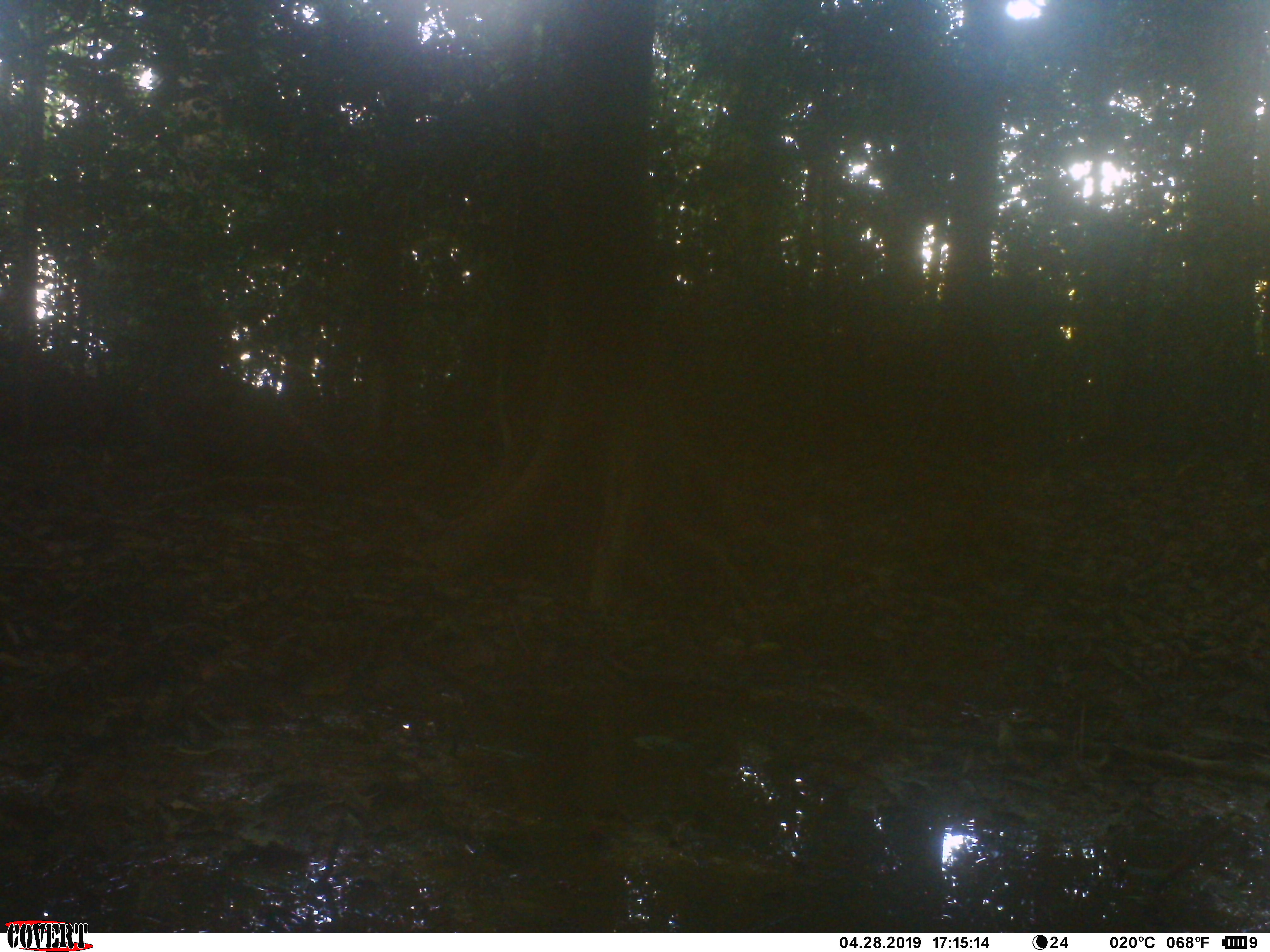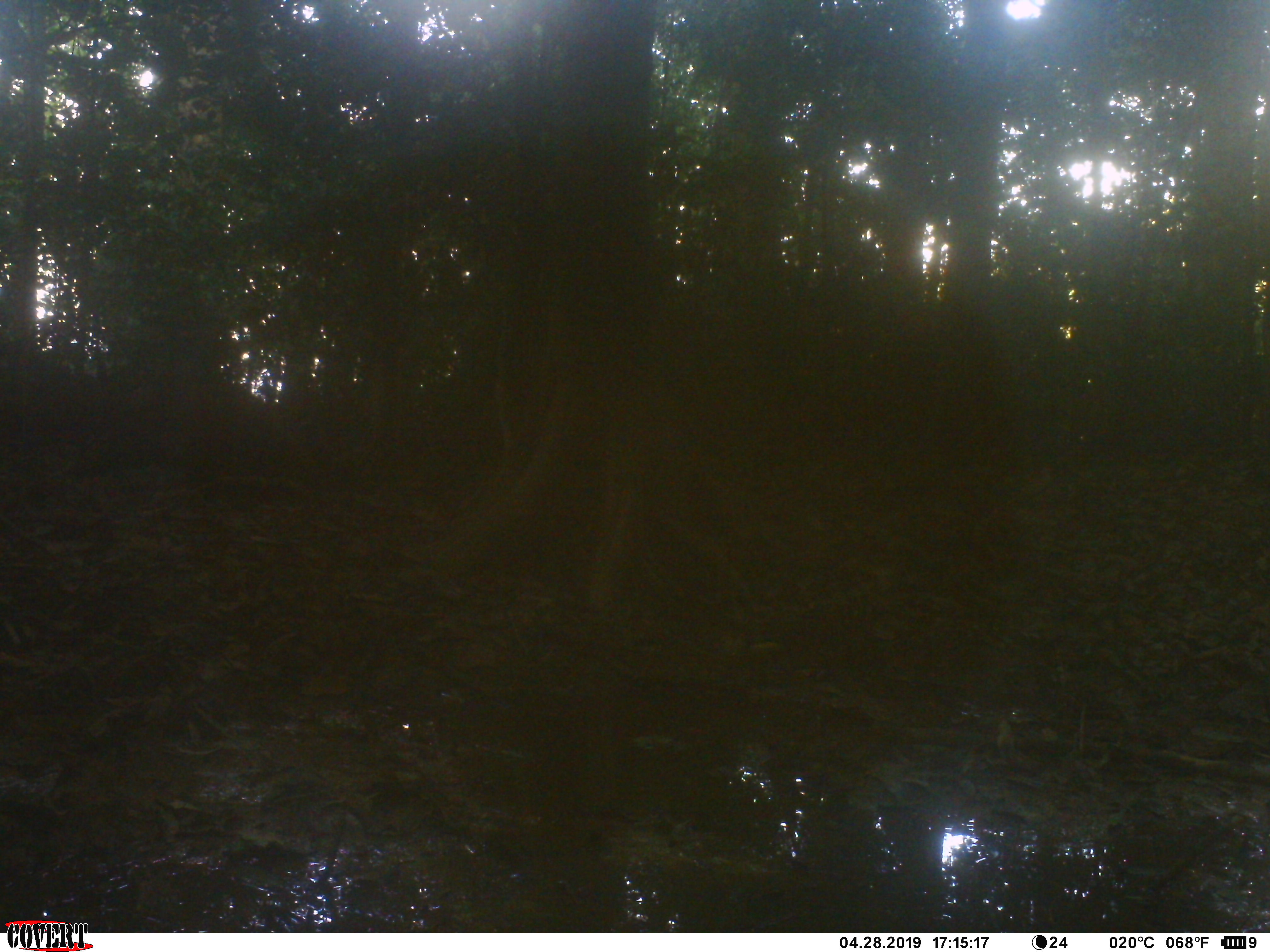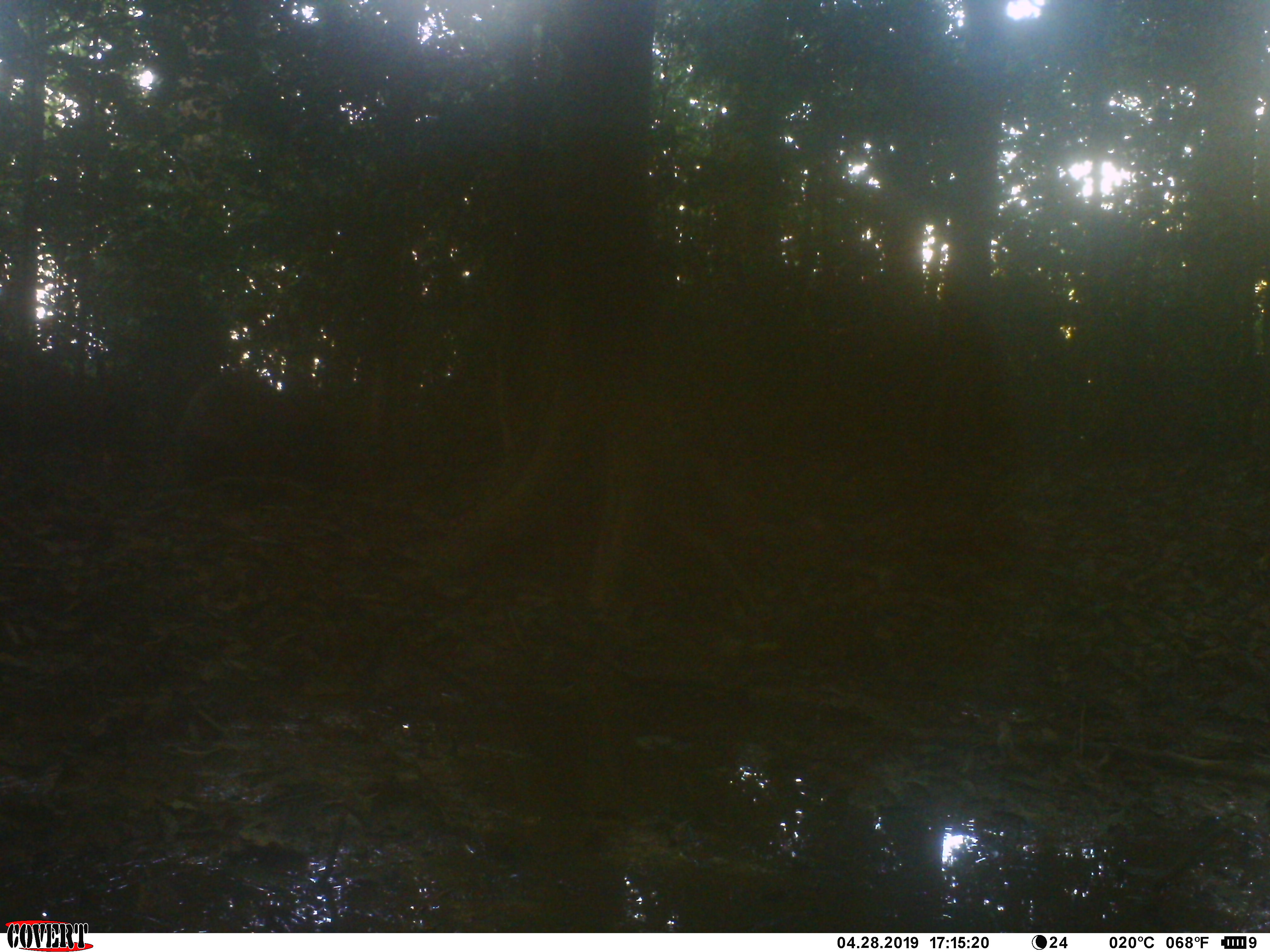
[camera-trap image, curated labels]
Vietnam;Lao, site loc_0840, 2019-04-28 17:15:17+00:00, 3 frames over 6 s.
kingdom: Animalia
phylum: Chordata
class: Mammalia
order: Artiodactyla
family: Suidae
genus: Sus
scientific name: Sus scrofa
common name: eurasian wild pig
Eurasian wild pig (Sus scrofa). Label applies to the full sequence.